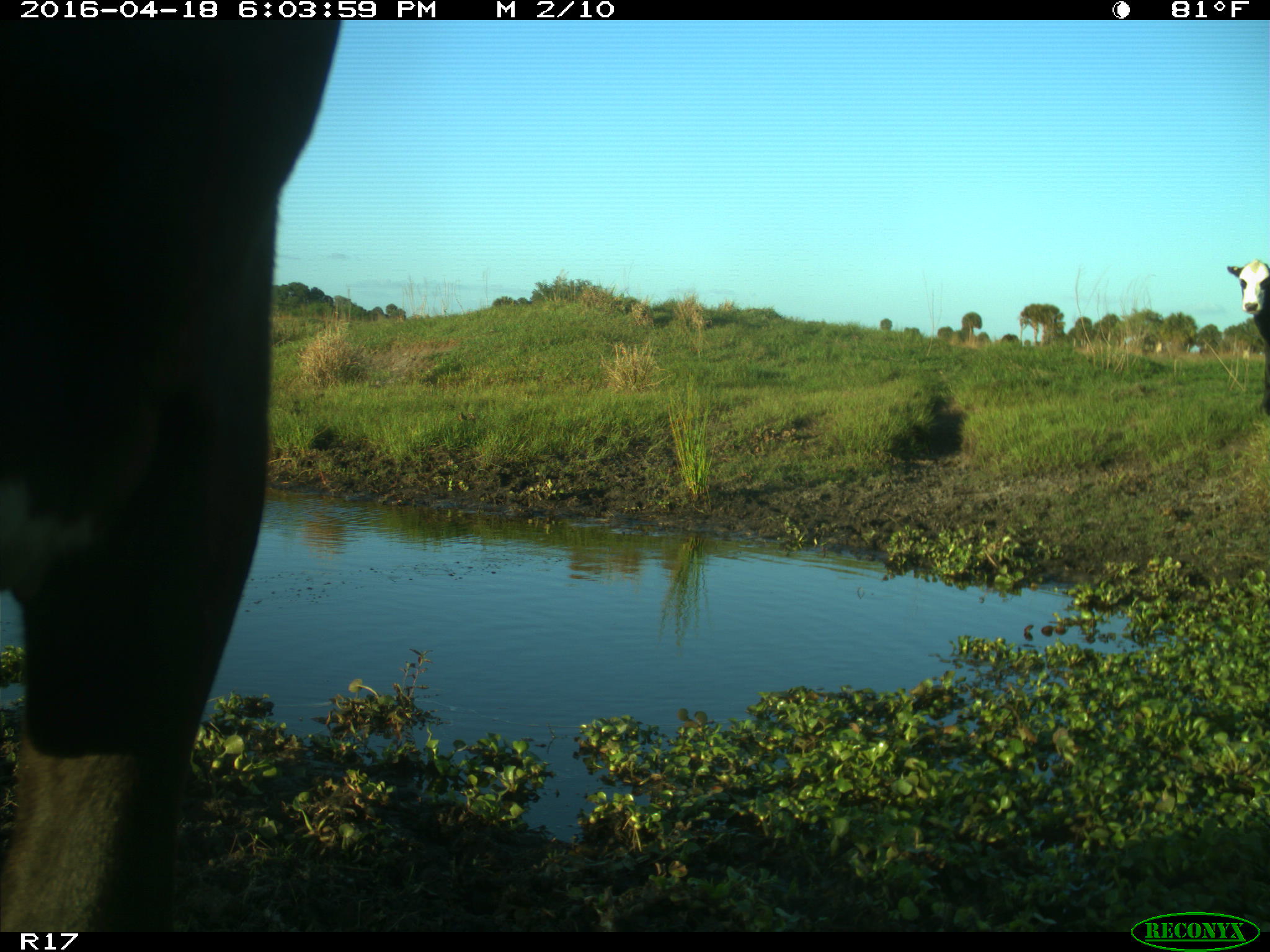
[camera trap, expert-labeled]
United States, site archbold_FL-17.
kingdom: Animalia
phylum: Chordata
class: Mammalia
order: Artiodactyla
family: Bovidae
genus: Bos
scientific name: Bos taurus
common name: domestic cow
Bos taurus (domestic cow).